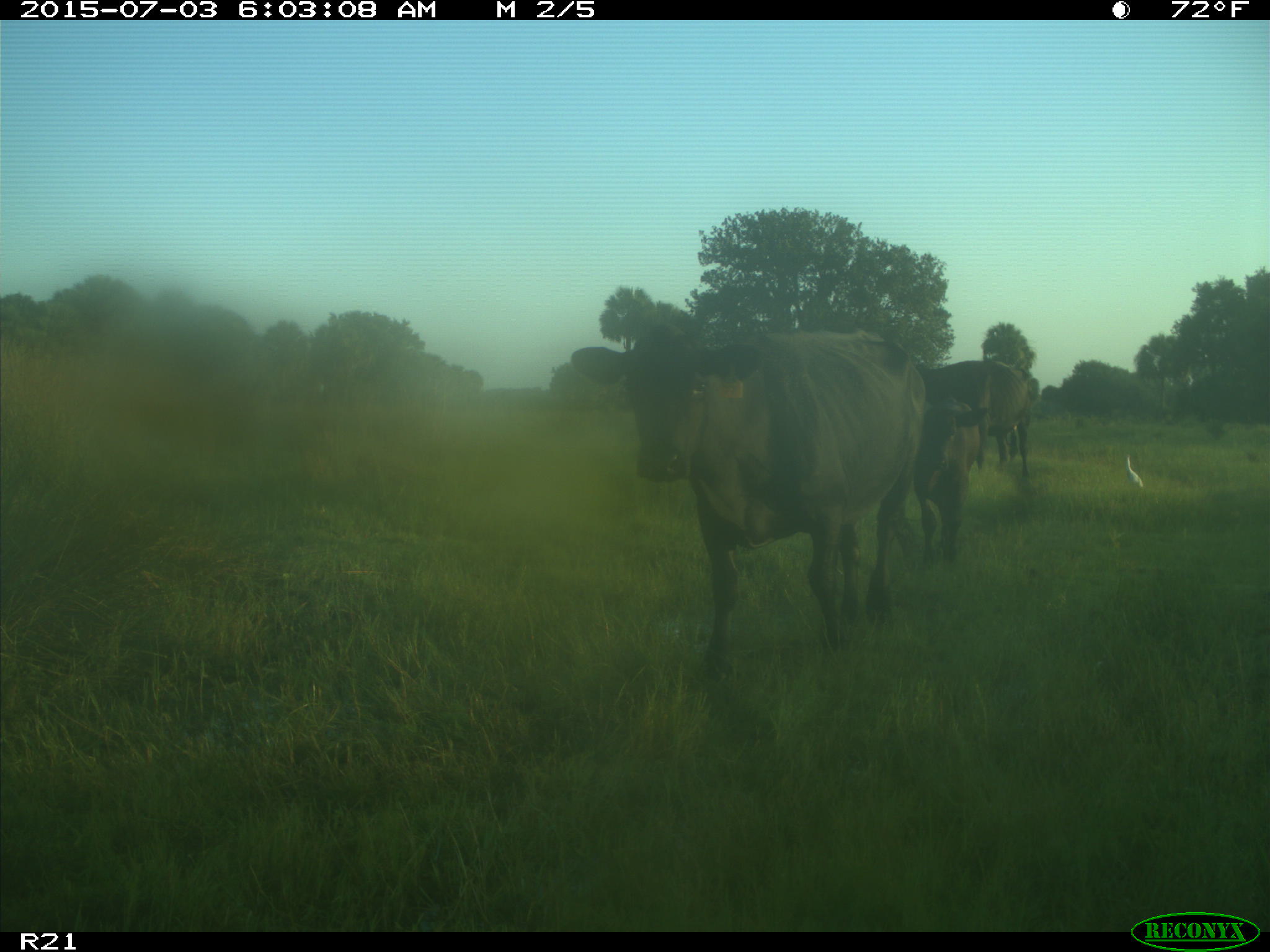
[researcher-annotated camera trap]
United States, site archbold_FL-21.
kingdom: Animalia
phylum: Chordata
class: Mammalia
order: Artiodactyla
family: Bovidae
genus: Bos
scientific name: Bos taurus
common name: domestic cow